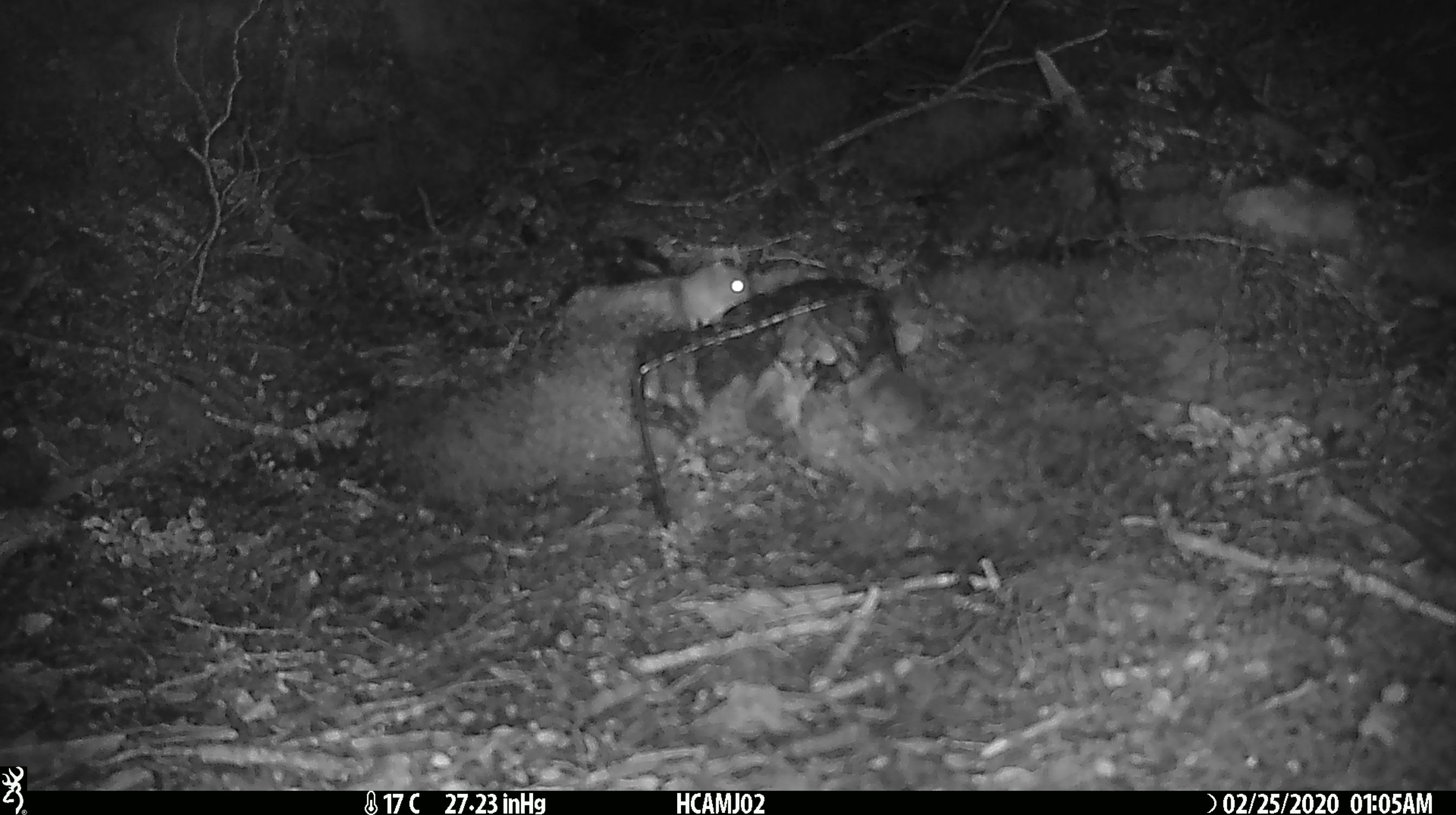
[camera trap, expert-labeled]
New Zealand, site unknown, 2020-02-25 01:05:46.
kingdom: Animalia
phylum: Chordata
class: Mammalia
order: Rodentia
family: Muridae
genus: Mus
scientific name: Mus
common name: mouse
Mouse (Mus).